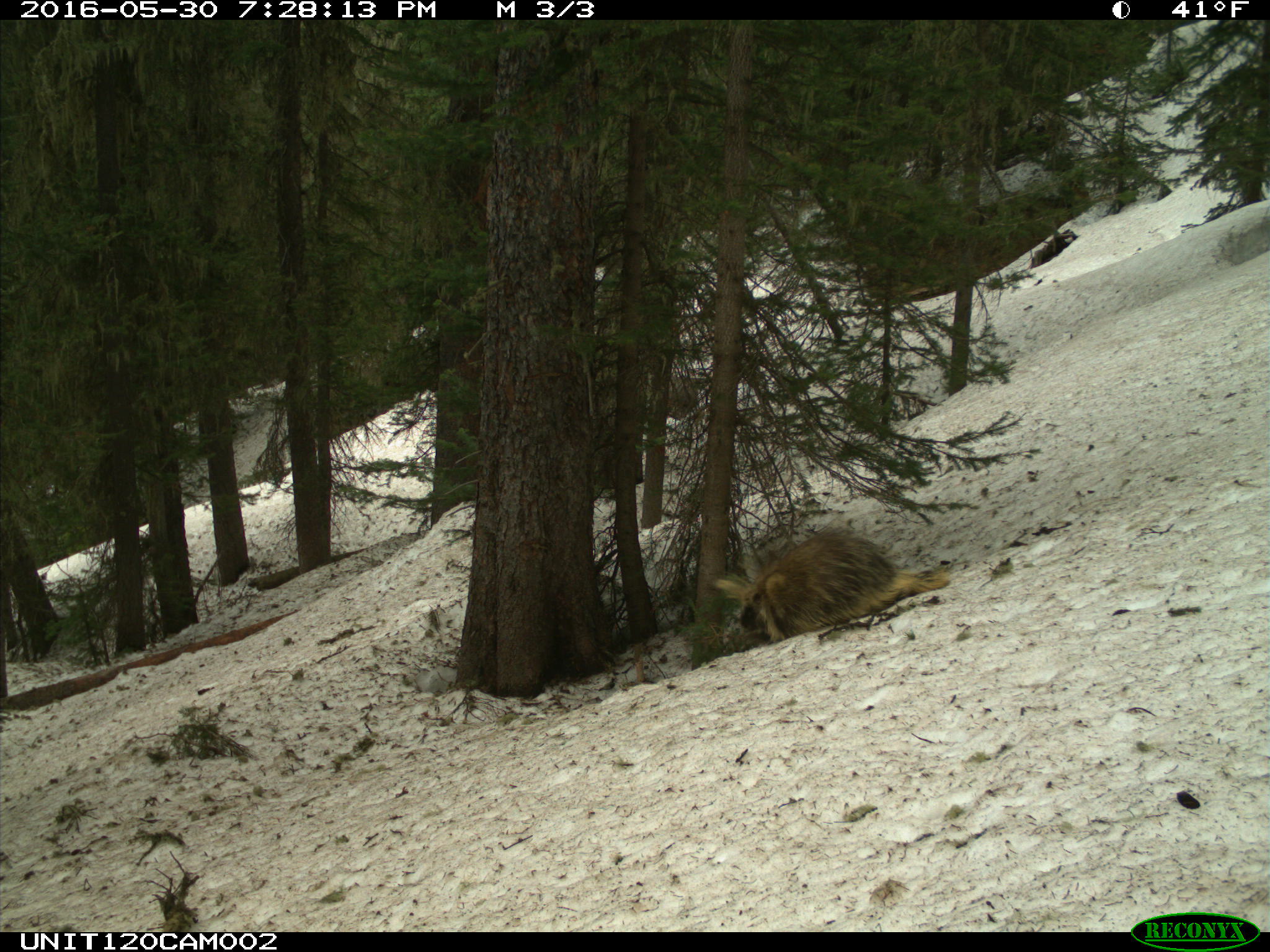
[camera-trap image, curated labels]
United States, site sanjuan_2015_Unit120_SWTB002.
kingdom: Animalia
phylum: Chordata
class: Mammalia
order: Rodentia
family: Erethizontidae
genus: Erethizon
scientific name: Erethizon dorsatum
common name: north american porcupine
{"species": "Erethizon dorsatum (north american porcupine)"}